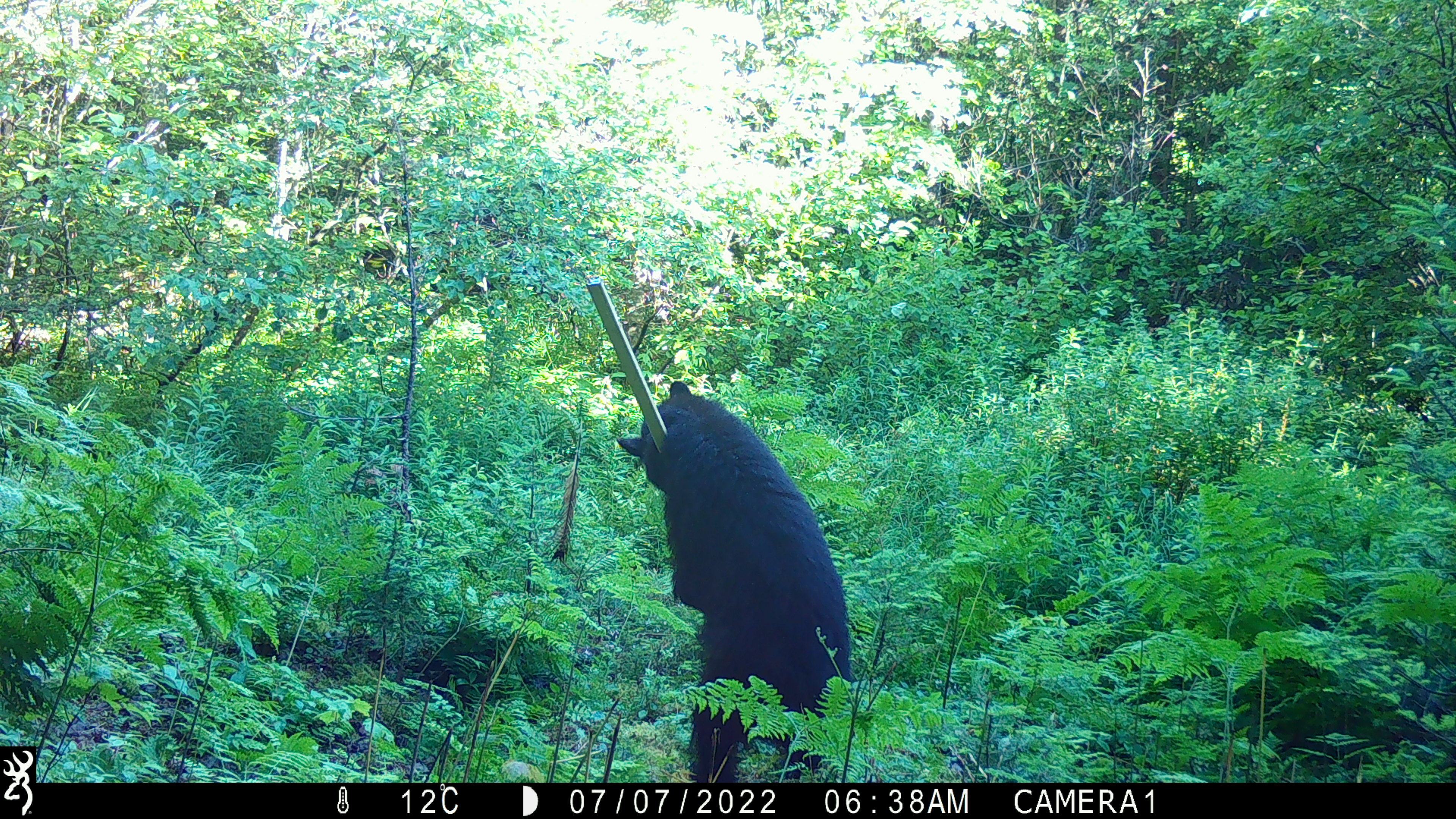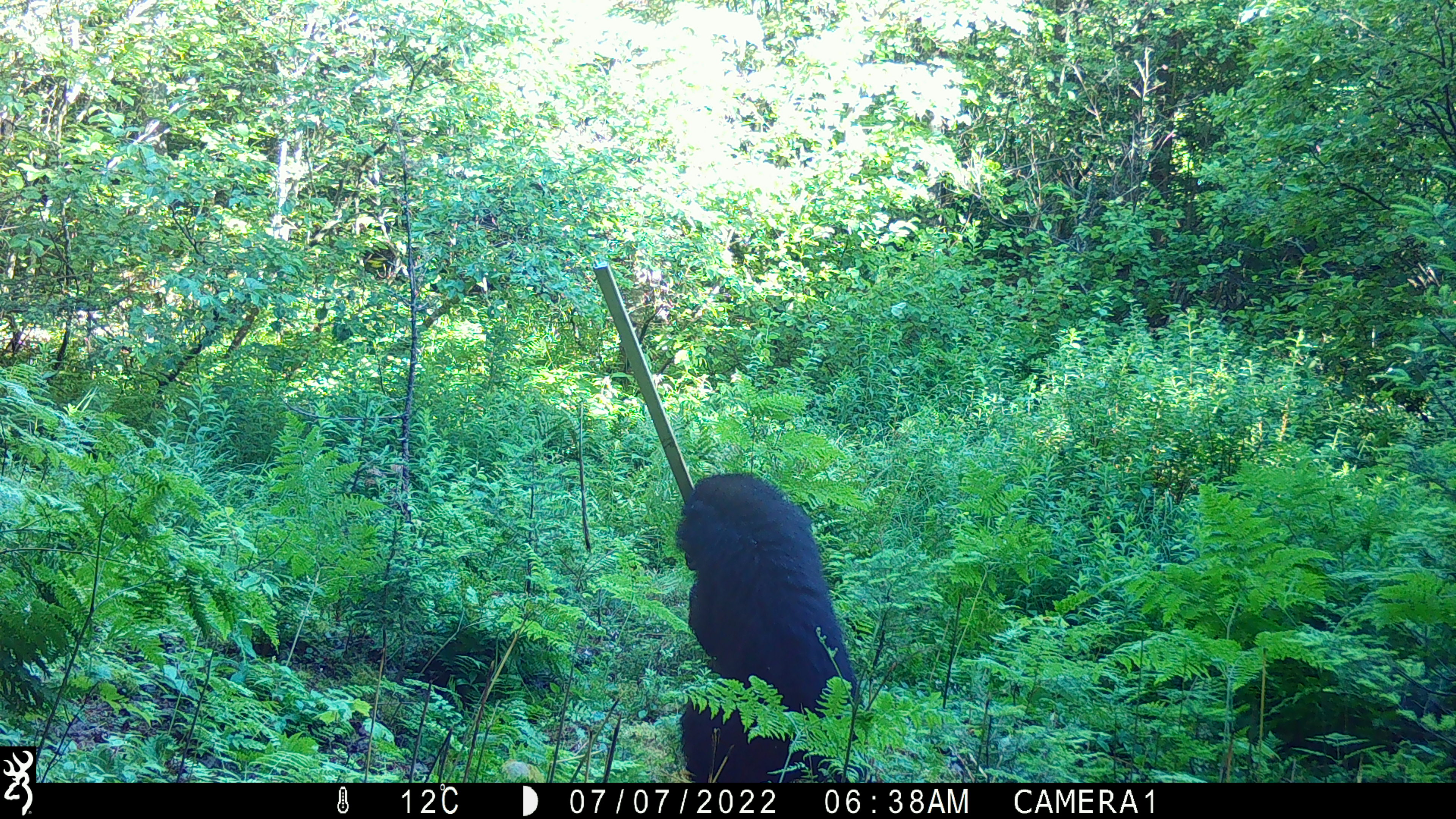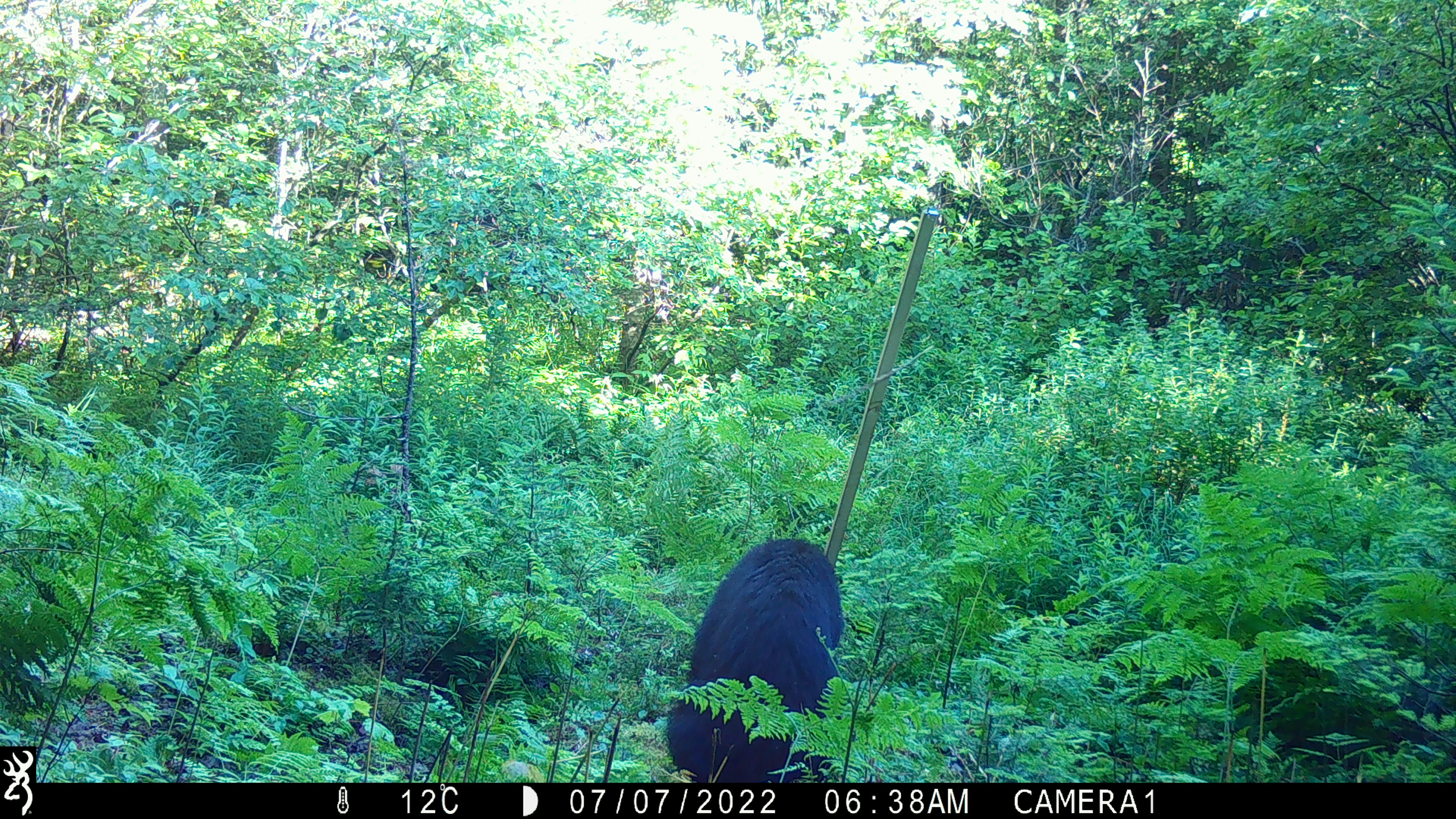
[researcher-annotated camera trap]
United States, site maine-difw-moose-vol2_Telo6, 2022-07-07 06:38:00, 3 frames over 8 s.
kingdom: Animalia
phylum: Chordata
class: Mammalia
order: Carnivora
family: Ursidae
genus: Ursus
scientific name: Ursus americanus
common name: black bear